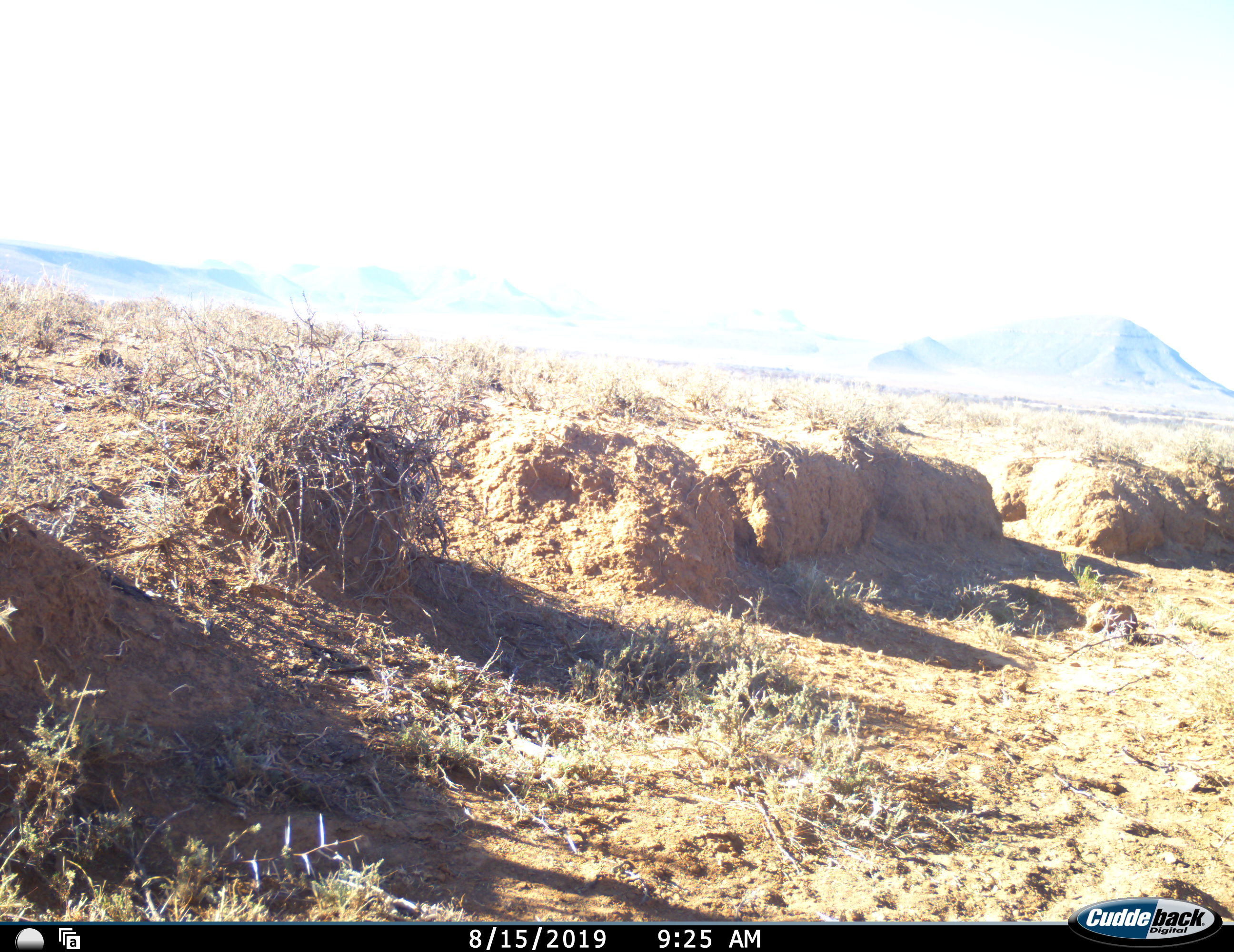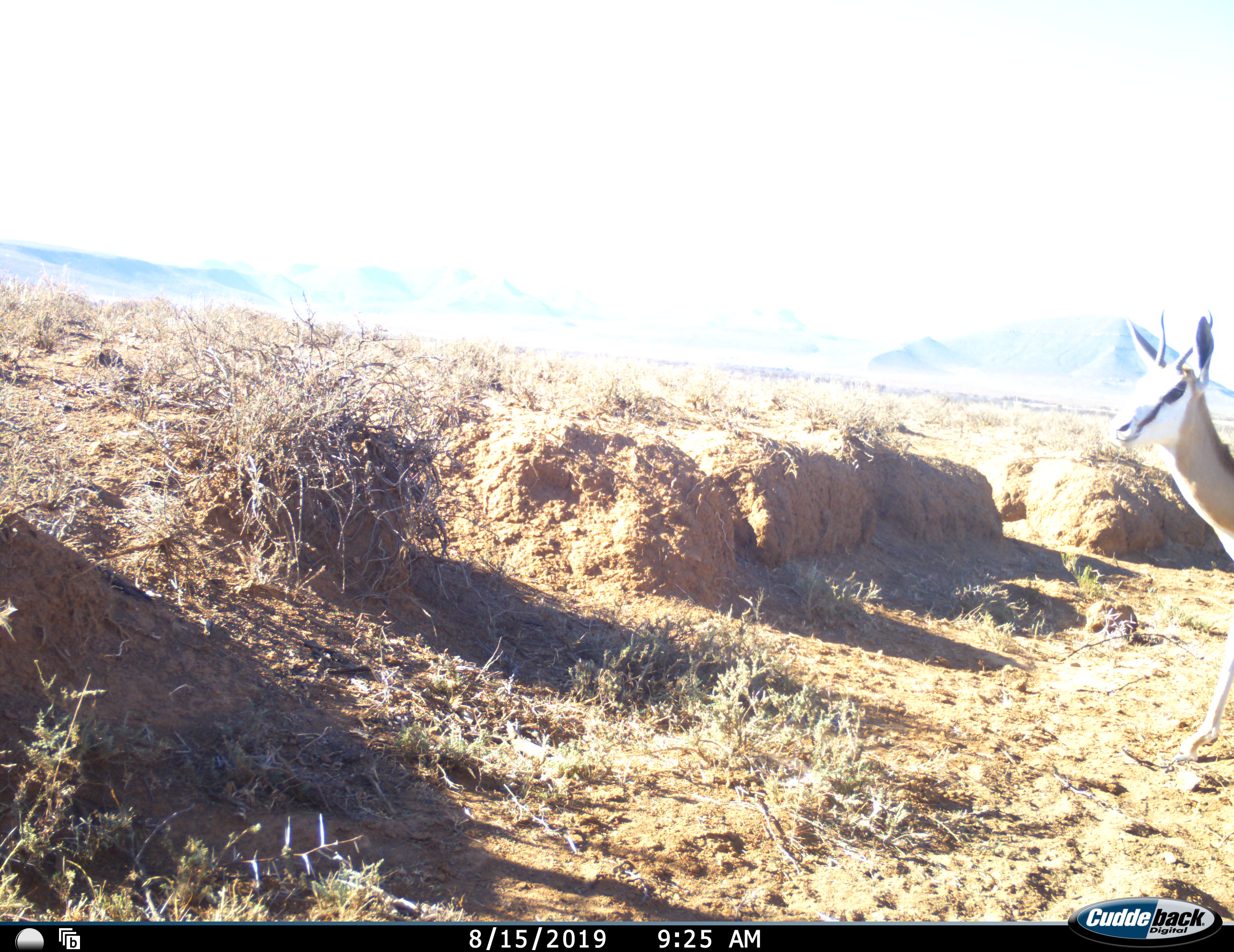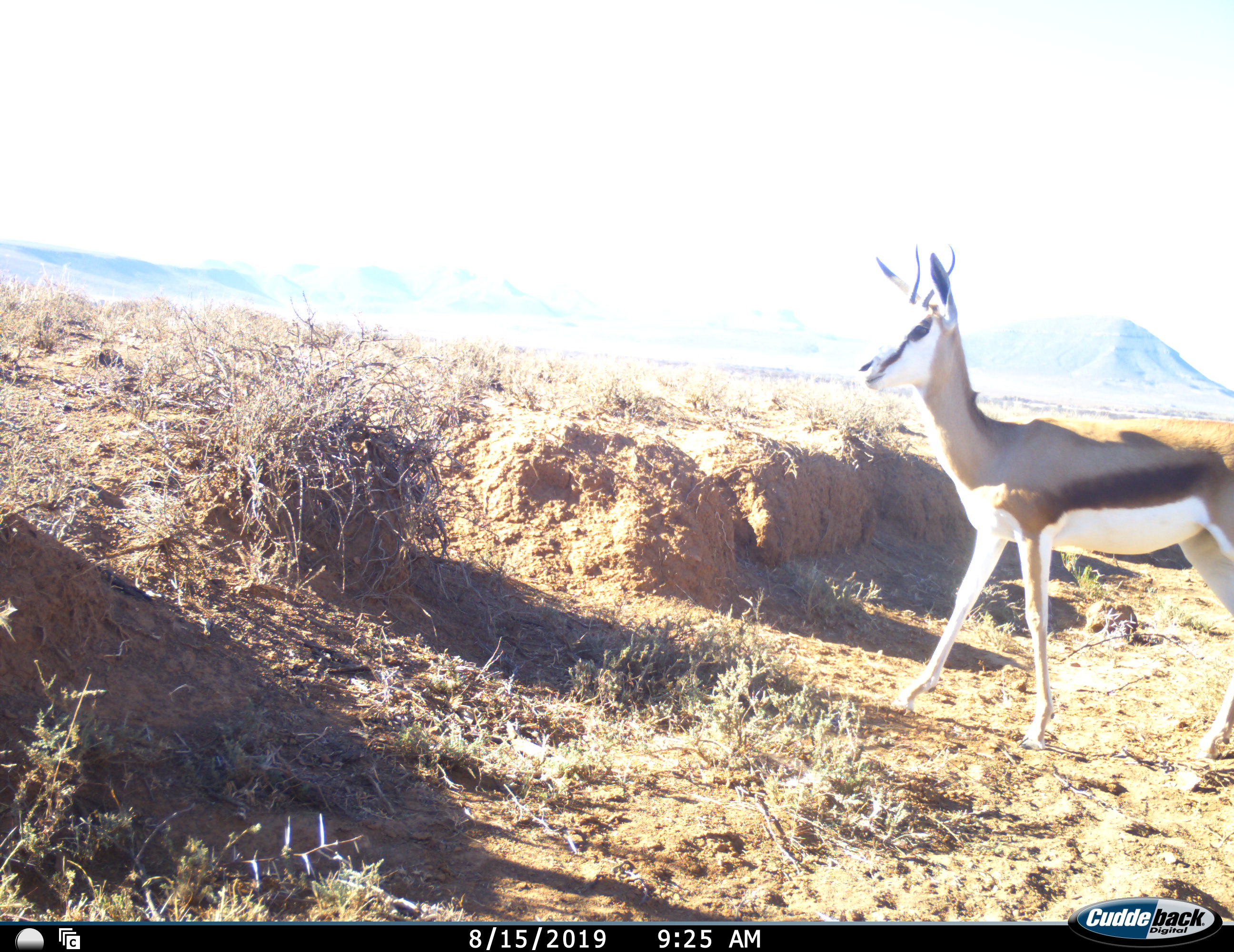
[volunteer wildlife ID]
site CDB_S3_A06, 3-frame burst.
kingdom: Animalia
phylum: Chordata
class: Mammalia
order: Artiodactyla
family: Bovidae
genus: Antidorcas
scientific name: Antidorcas marsupialis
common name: springbok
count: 1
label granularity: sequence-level